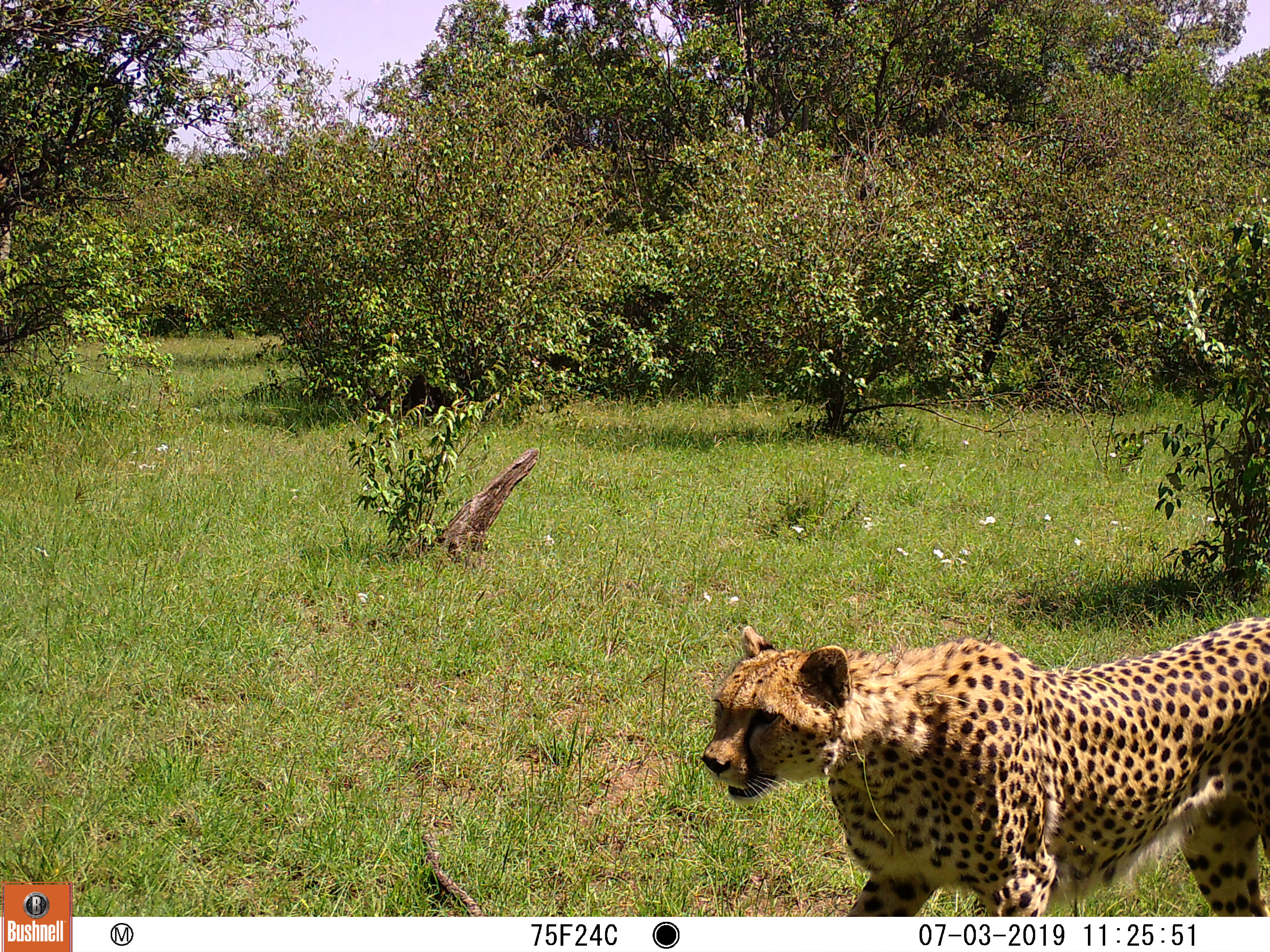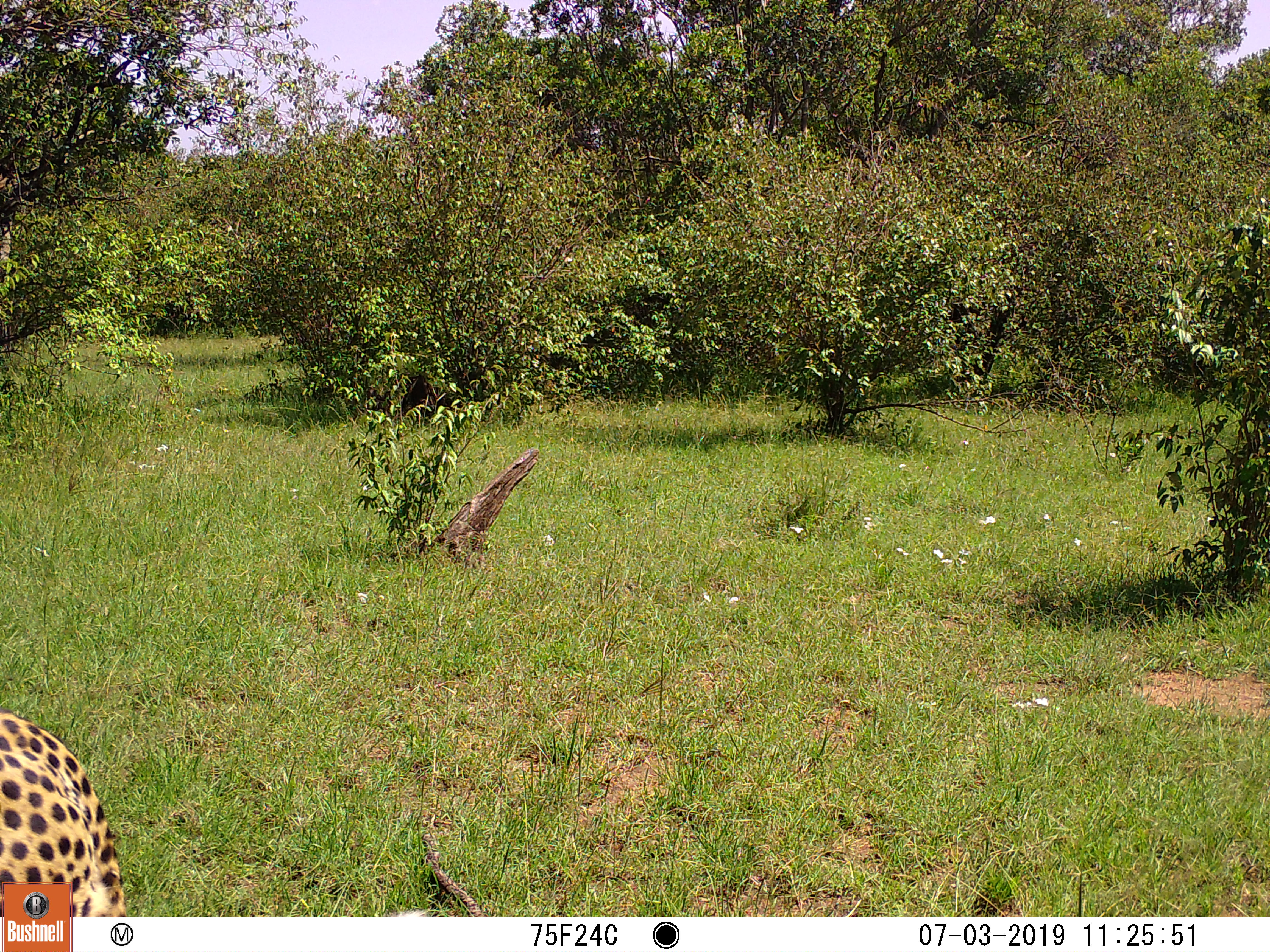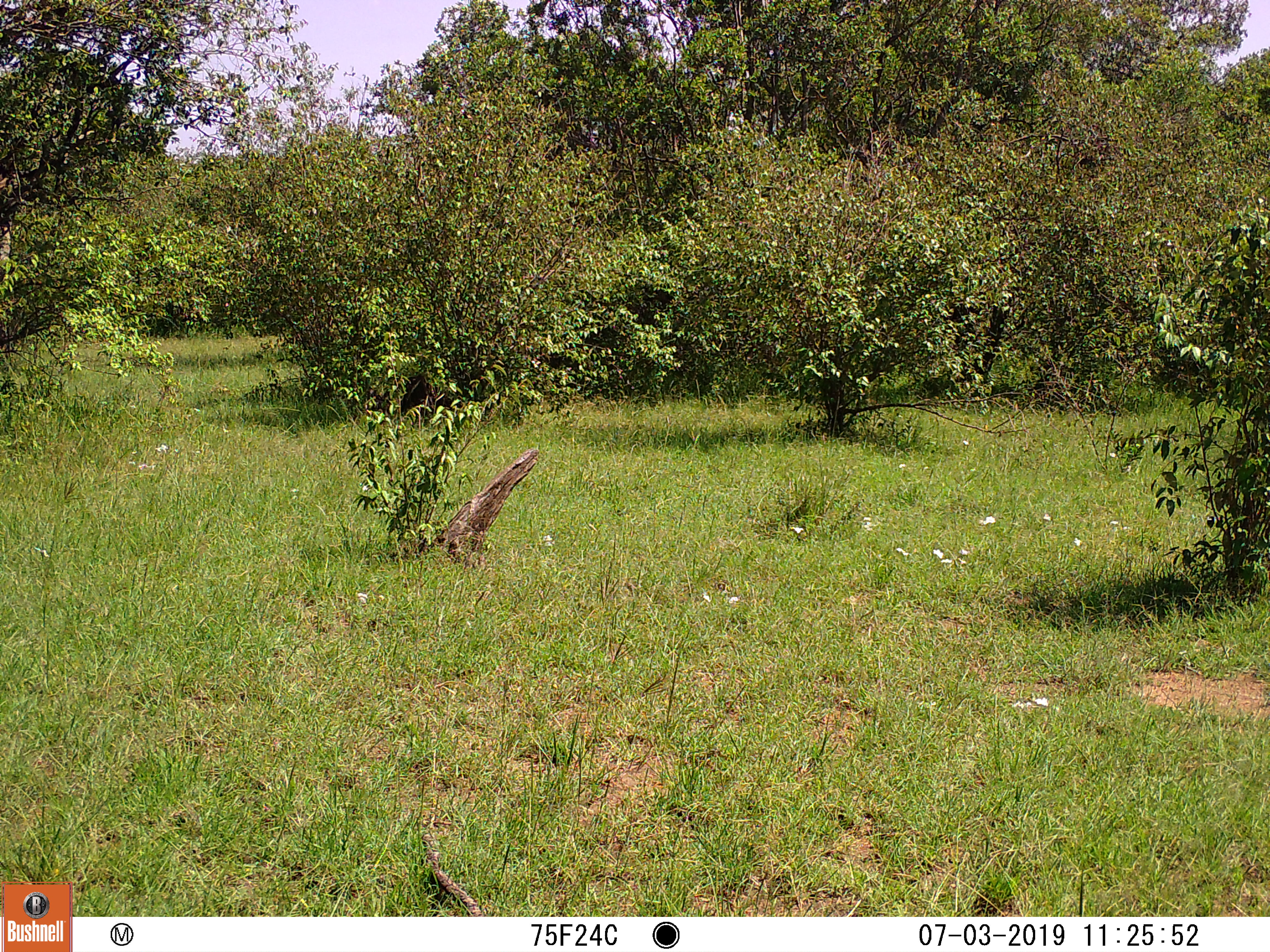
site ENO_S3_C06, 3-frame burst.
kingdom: Animalia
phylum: Chordata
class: Mammalia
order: Carnivora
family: Felidae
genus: Acinonyx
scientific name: Acinonyx jubatus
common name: cheetah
Cheetah (Acinonyx jubatus), count 1. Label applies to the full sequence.